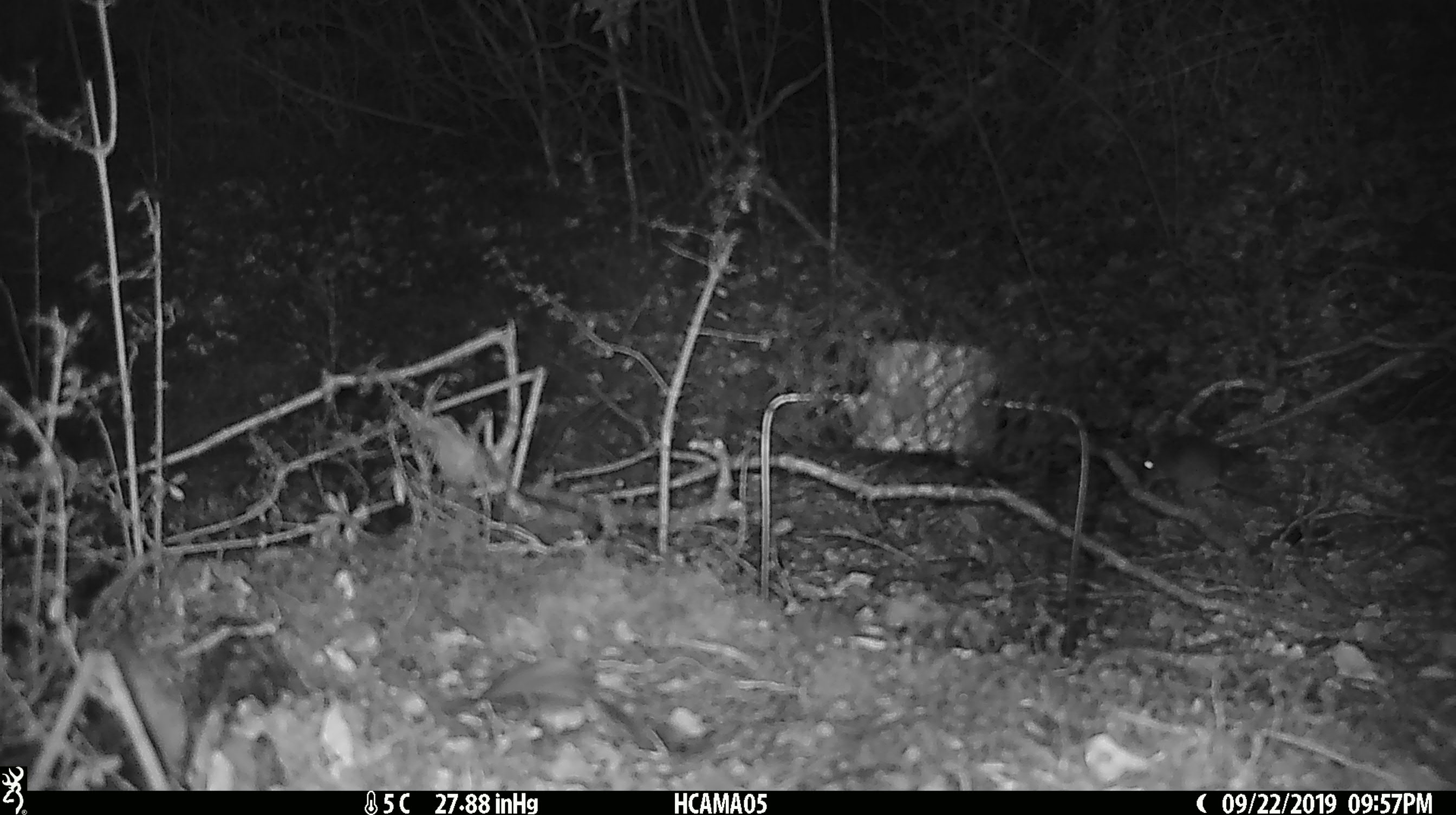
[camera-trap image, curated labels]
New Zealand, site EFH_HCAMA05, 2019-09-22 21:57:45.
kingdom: Animalia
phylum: Chordata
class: Mammalia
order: Rodentia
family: Muridae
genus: Mus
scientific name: Mus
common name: mouse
Mouse (Mus).